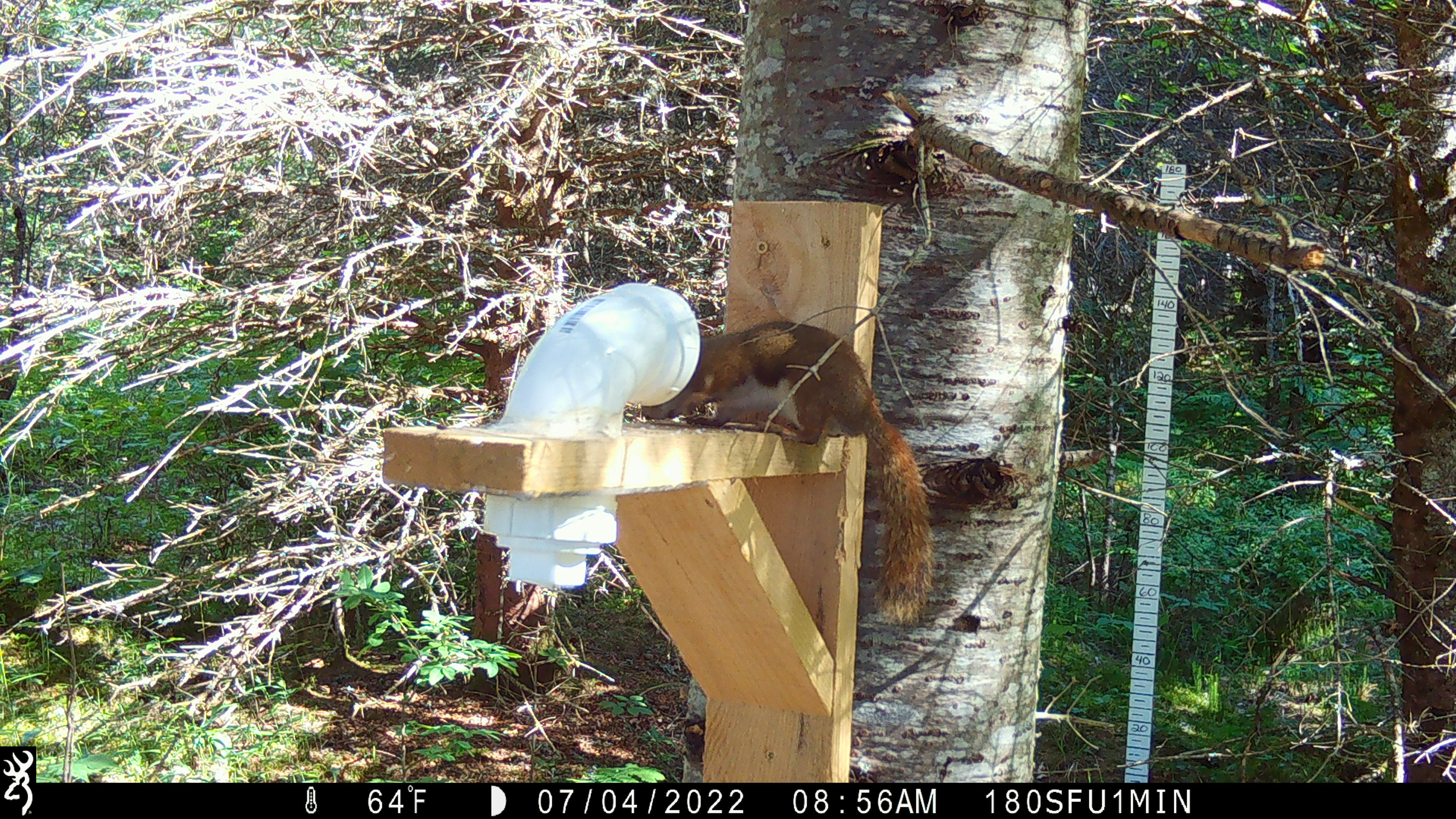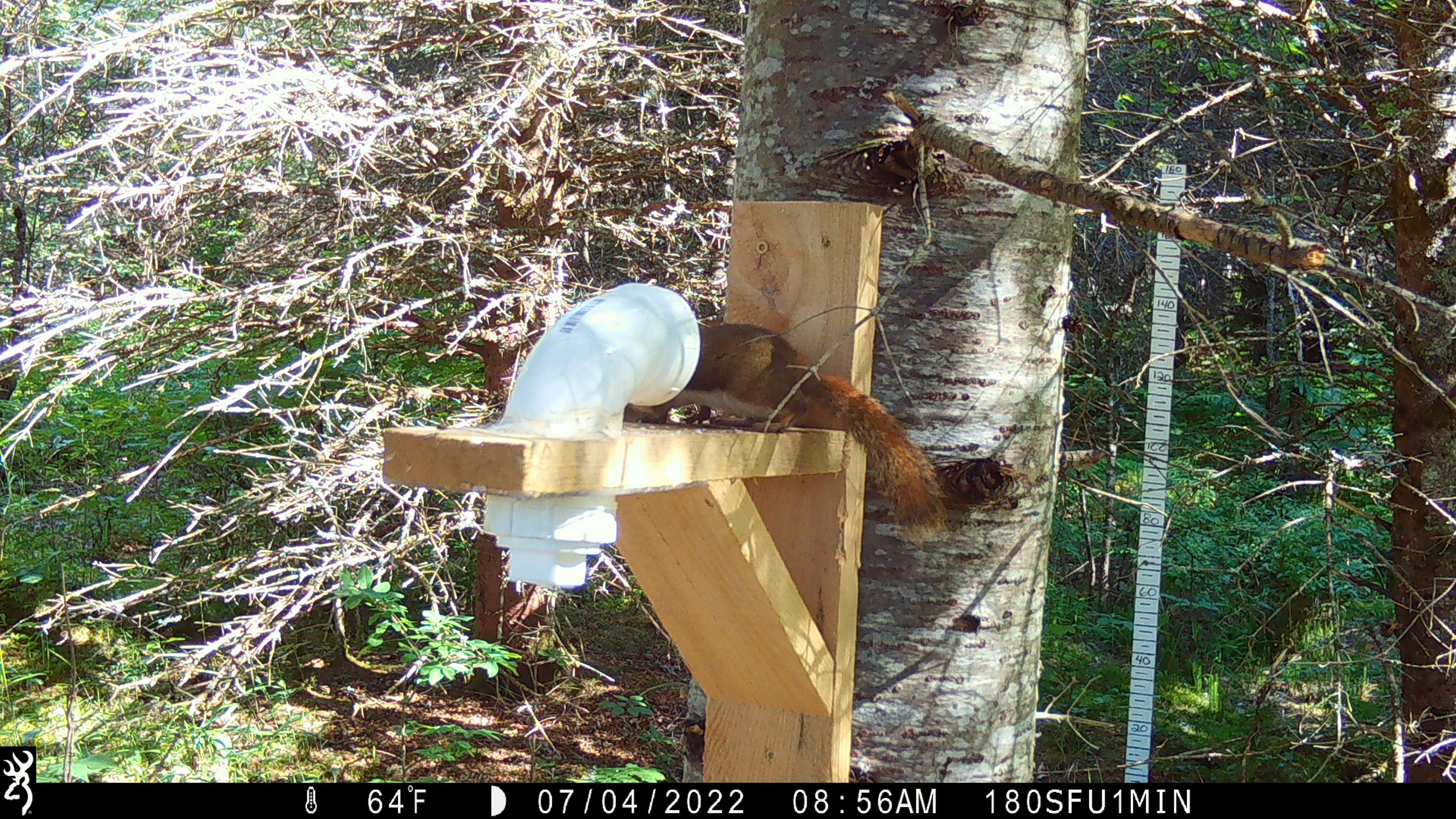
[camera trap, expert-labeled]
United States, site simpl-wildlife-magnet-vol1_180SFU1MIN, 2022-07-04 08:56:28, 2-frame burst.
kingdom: Animalia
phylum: Chordata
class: Mammalia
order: Rodentia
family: Sciuridae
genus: Tamiasciurus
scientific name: Tamiasciurus hudsonicus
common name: red squirrel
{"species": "red squirrel (Tamiasciurus hudsonicus)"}